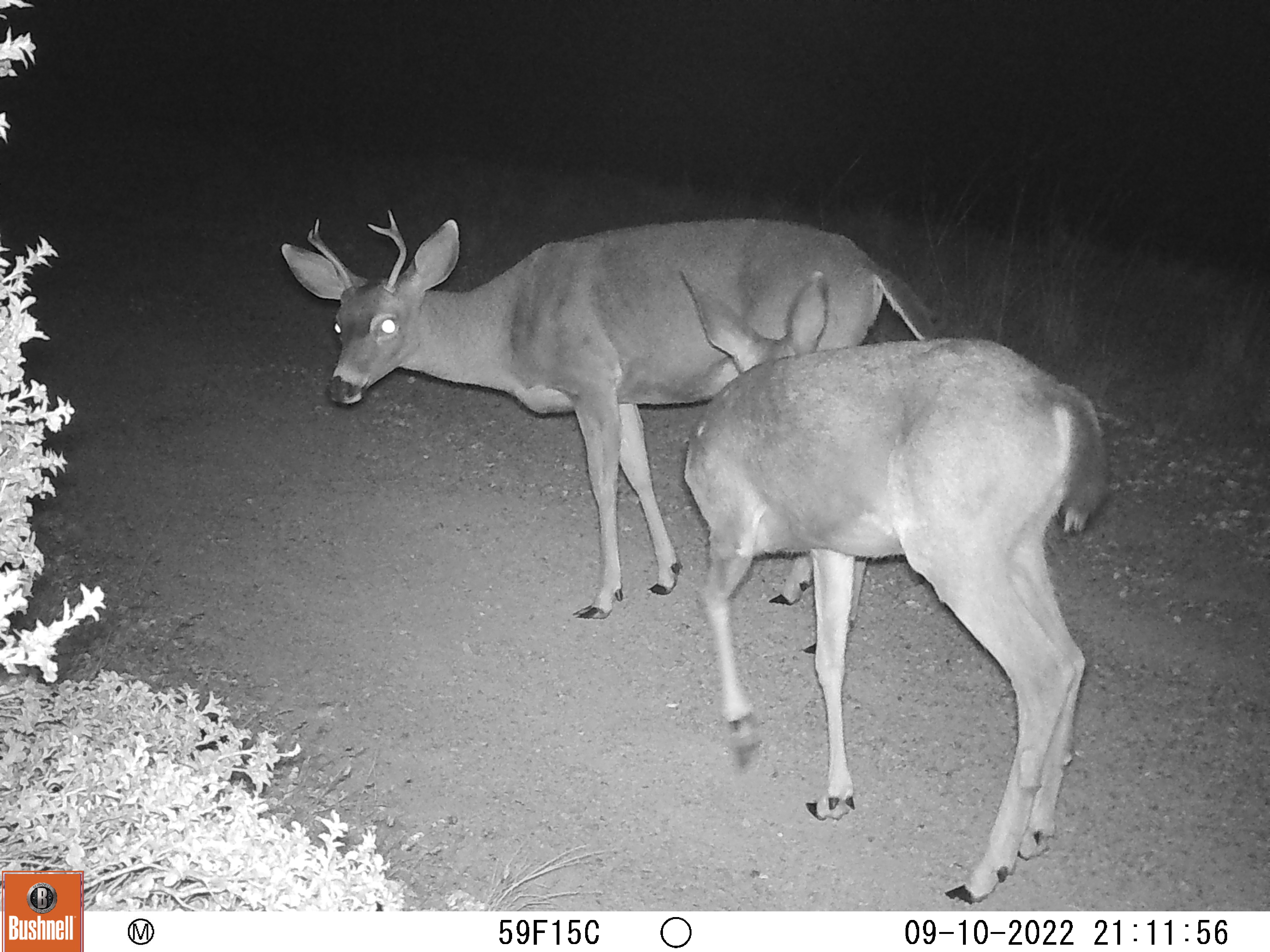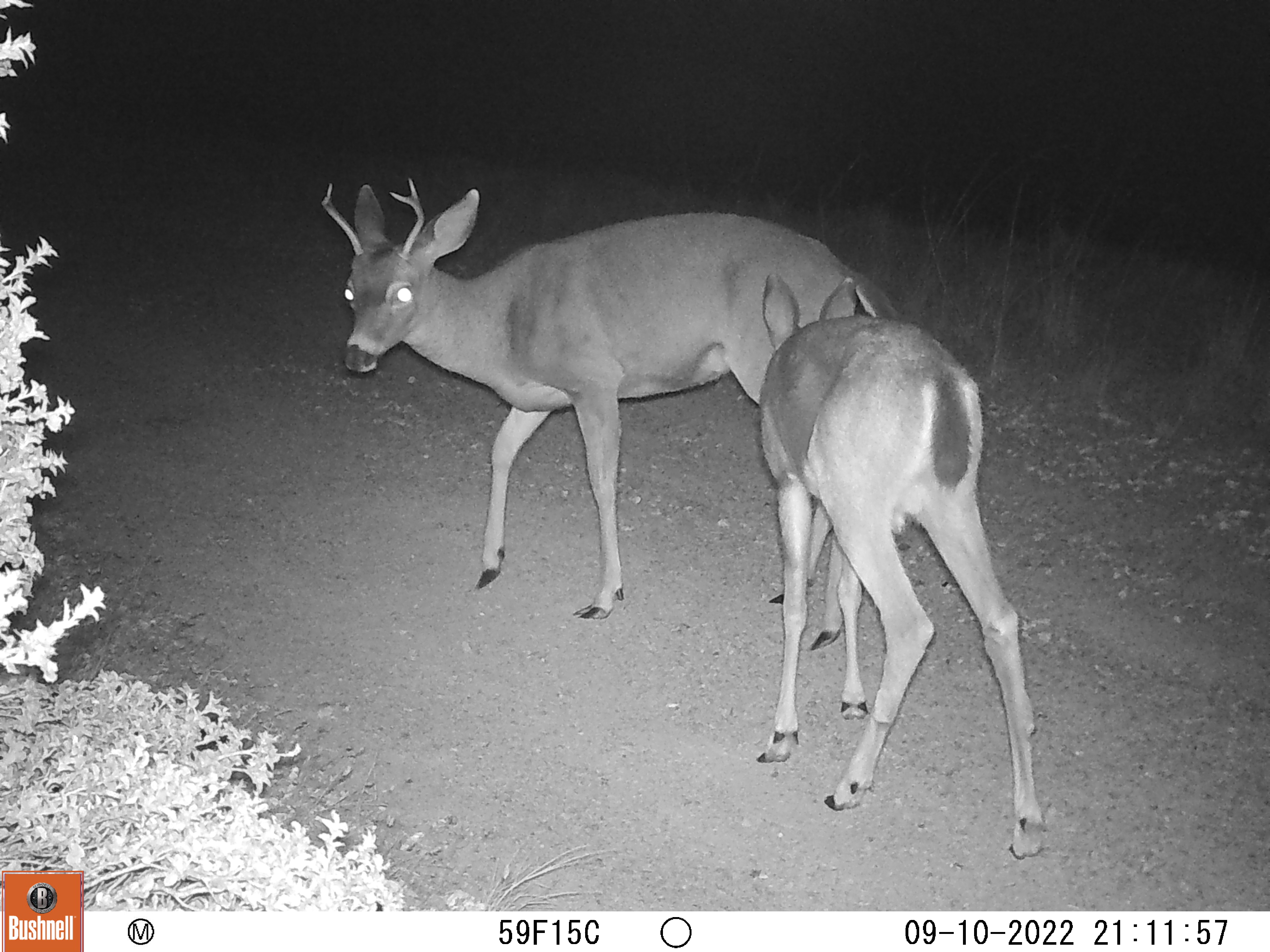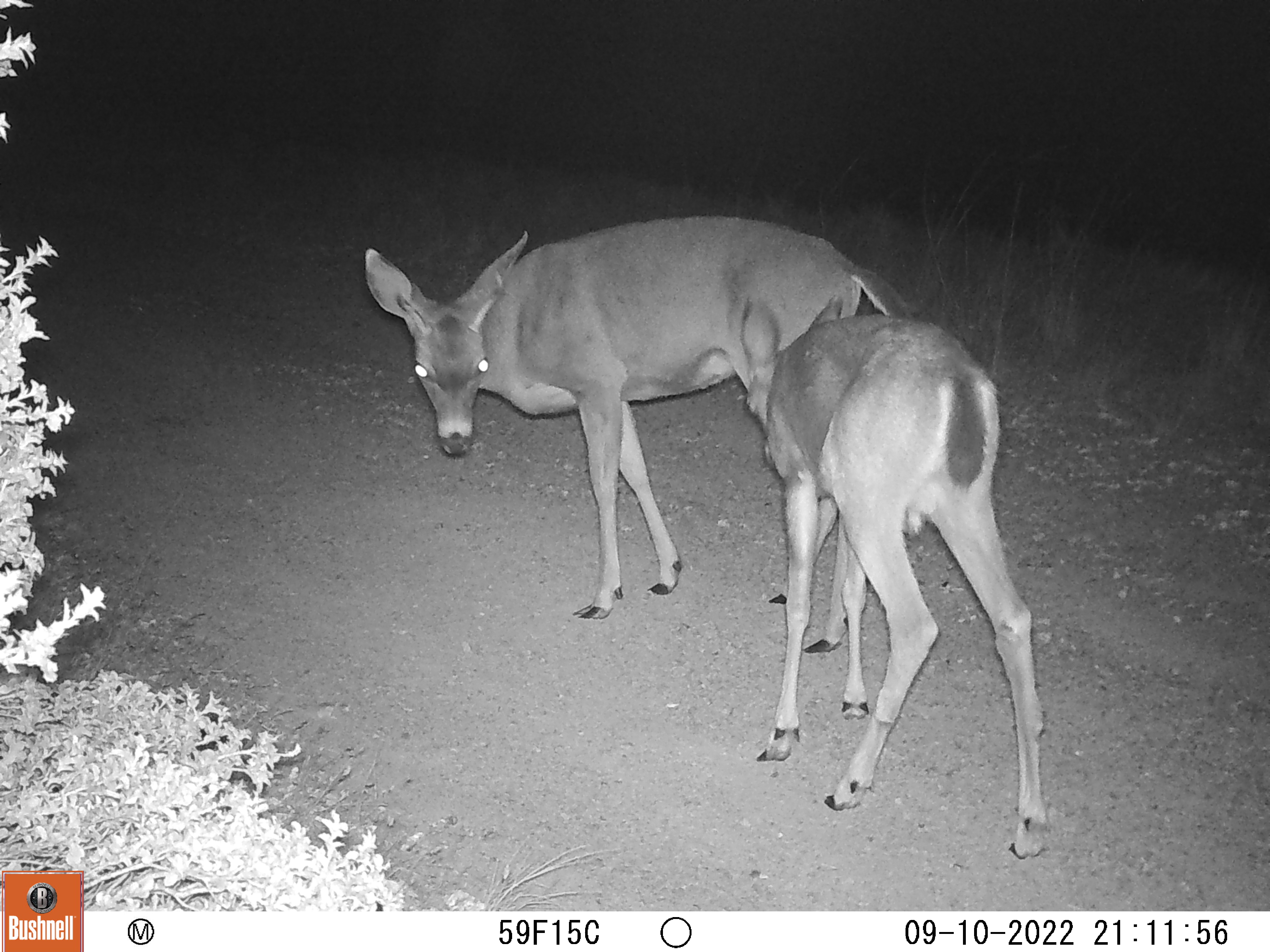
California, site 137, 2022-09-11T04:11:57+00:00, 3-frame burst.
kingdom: Animalia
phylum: Chordata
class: Mammalia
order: Artiodactyla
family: Cervidae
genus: Odocoileus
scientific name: Odocoileus hemionus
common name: mule deer